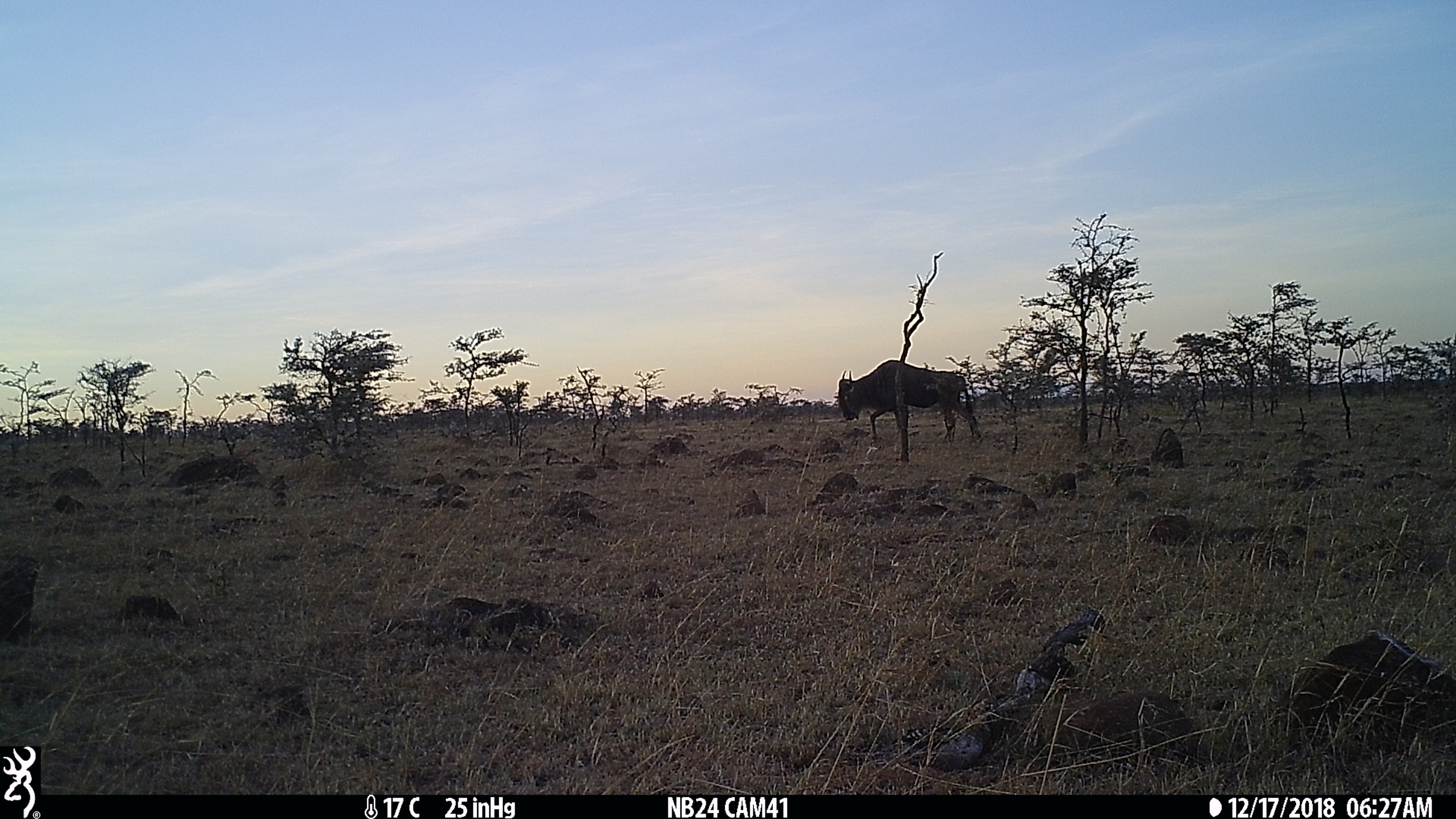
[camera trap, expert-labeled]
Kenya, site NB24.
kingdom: Animalia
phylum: Chordata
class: Mammalia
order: Artiodactyla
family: Bovidae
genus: Connochaetes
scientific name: Connochaetes taurinus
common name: blue wildebeest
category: wildebeest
Wildebeest (blue wildebeest) (Connochaetes taurinus).